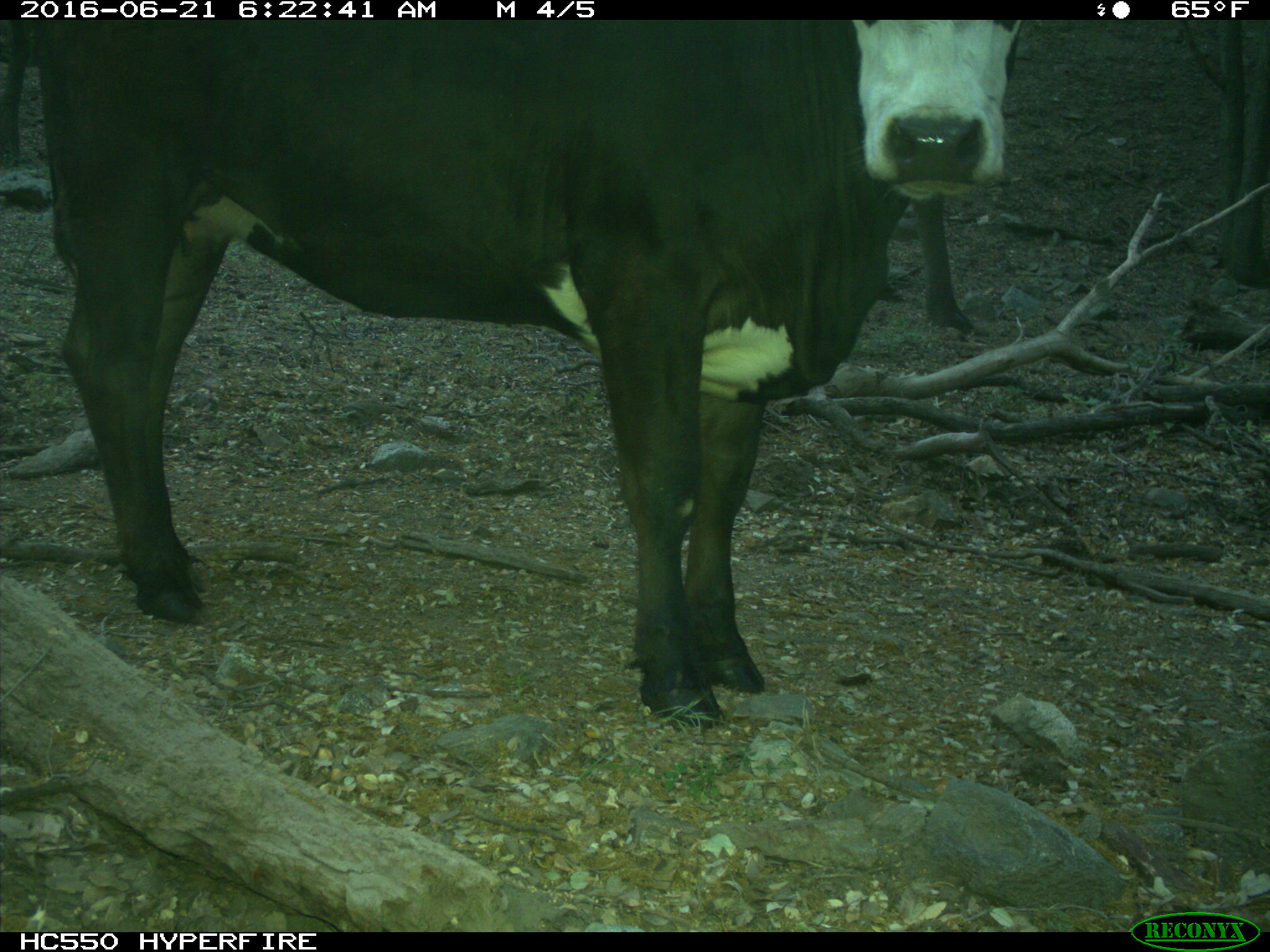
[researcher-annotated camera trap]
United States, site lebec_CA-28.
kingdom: Animalia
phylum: Chordata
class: Mammalia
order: Artiodactyla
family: Bovidae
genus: Bos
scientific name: Bos taurus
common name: domestic cow